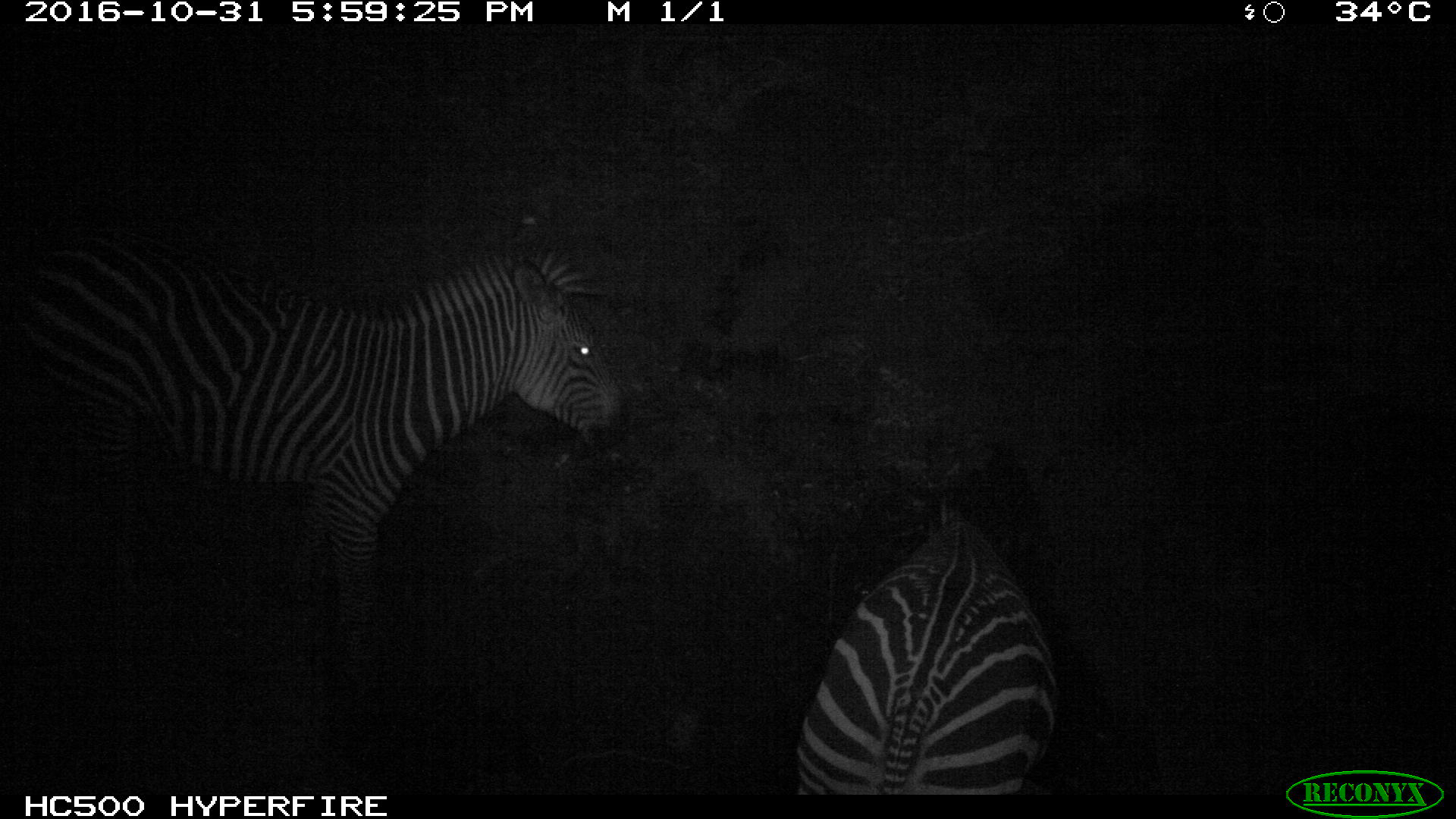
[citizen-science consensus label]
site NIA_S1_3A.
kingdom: Animalia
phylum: Chordata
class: Mammalia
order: Perissodactyla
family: Equidae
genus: Equus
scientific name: Equus quagga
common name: plains zebra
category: zebraplains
Zebraplains (plains zebra) (Equus quagga), count 2. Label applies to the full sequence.